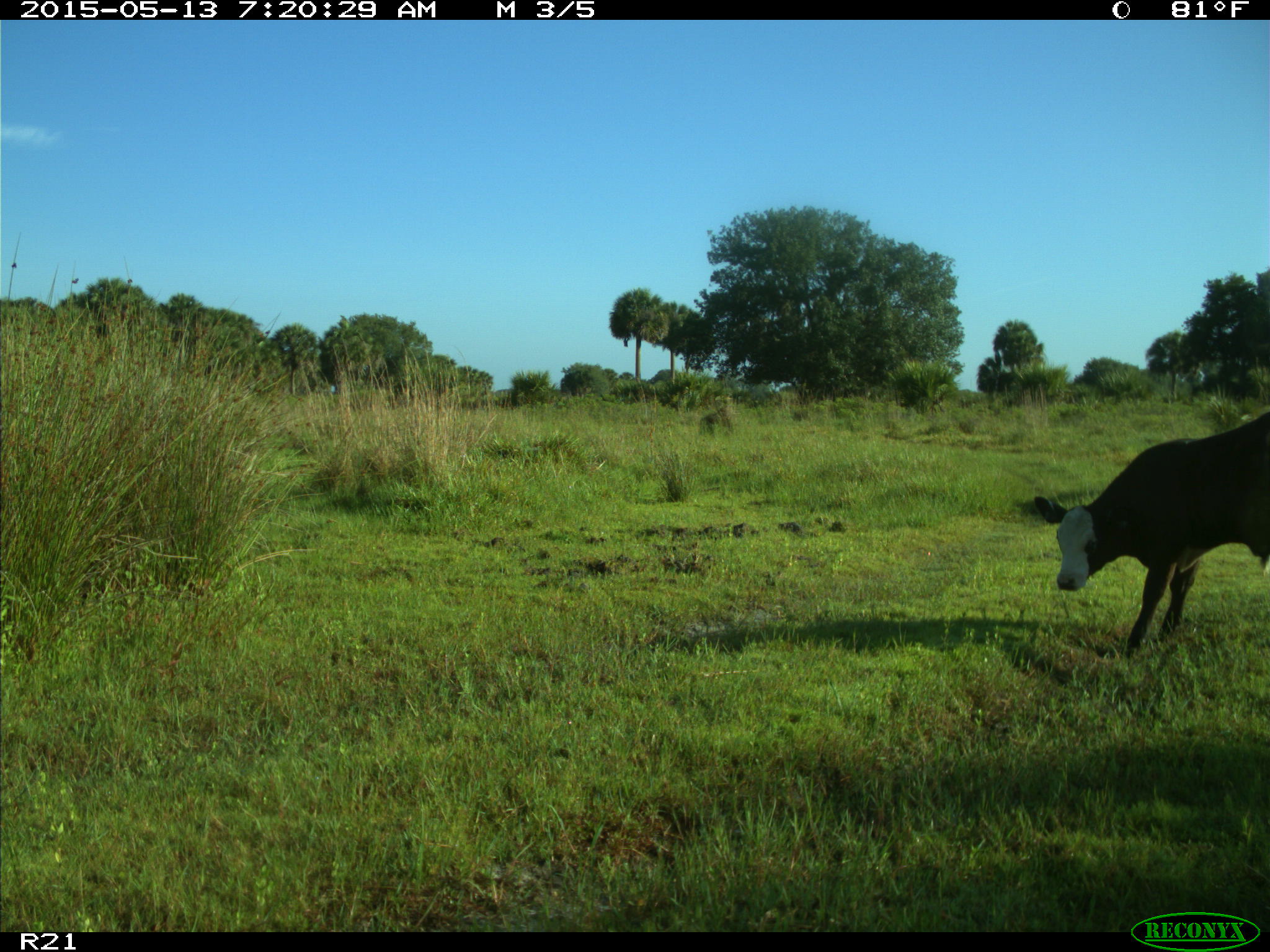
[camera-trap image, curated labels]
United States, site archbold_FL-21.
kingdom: Animalia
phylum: Chordata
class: Mammalia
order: Artiodactyla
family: Bovidae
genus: Bos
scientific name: Bos taurus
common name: domestic cow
Bos taurus (domestic cow).